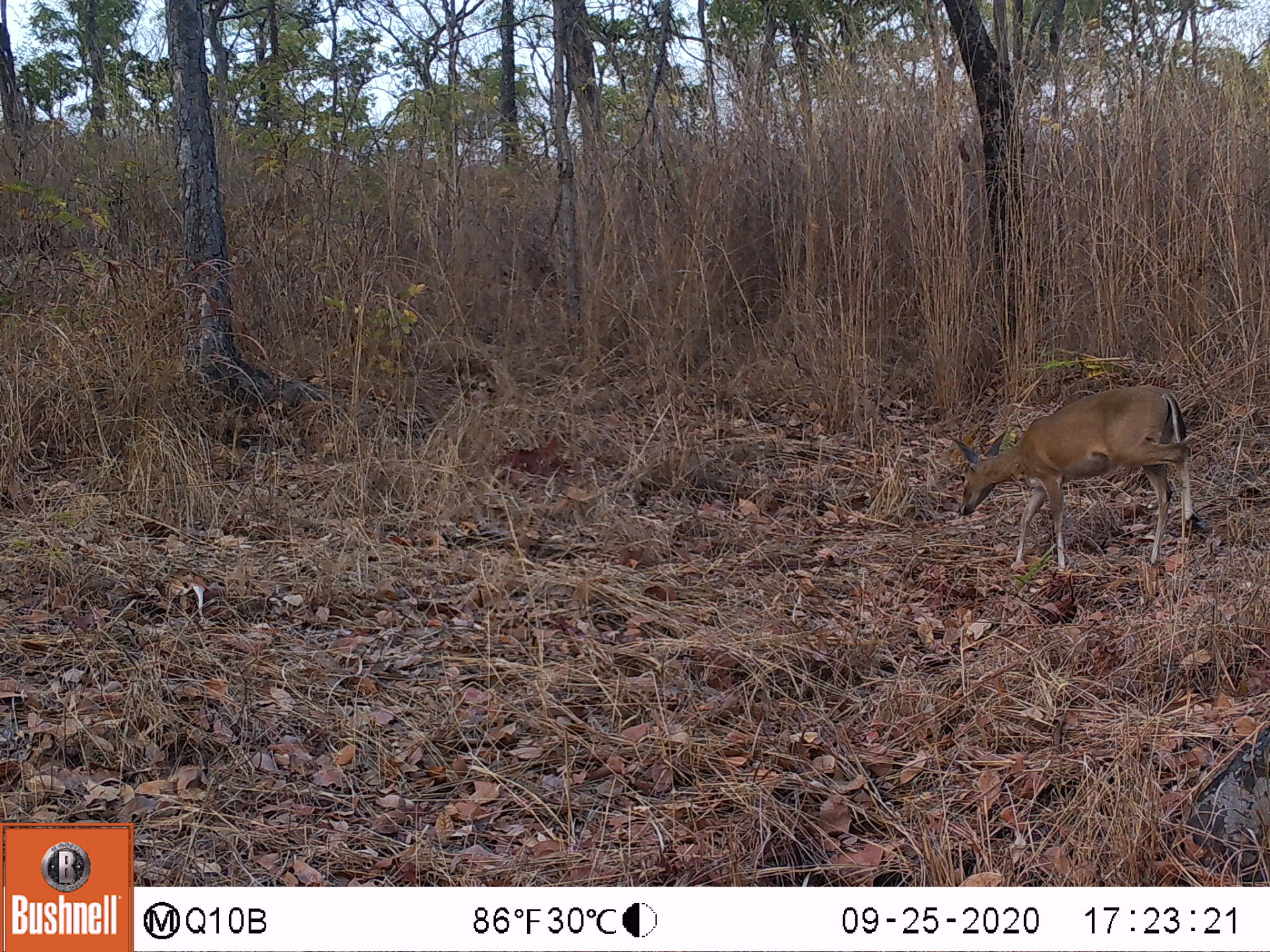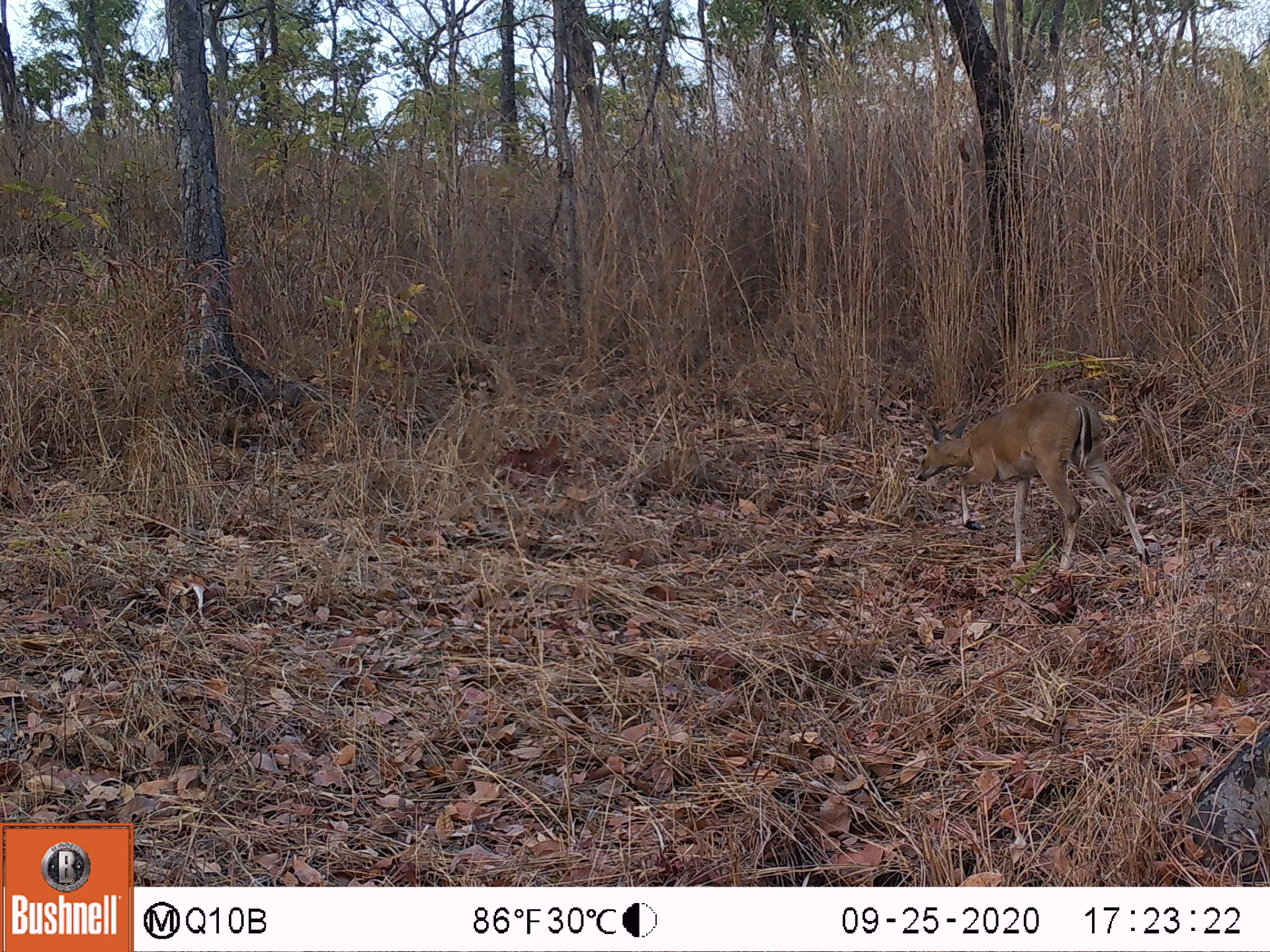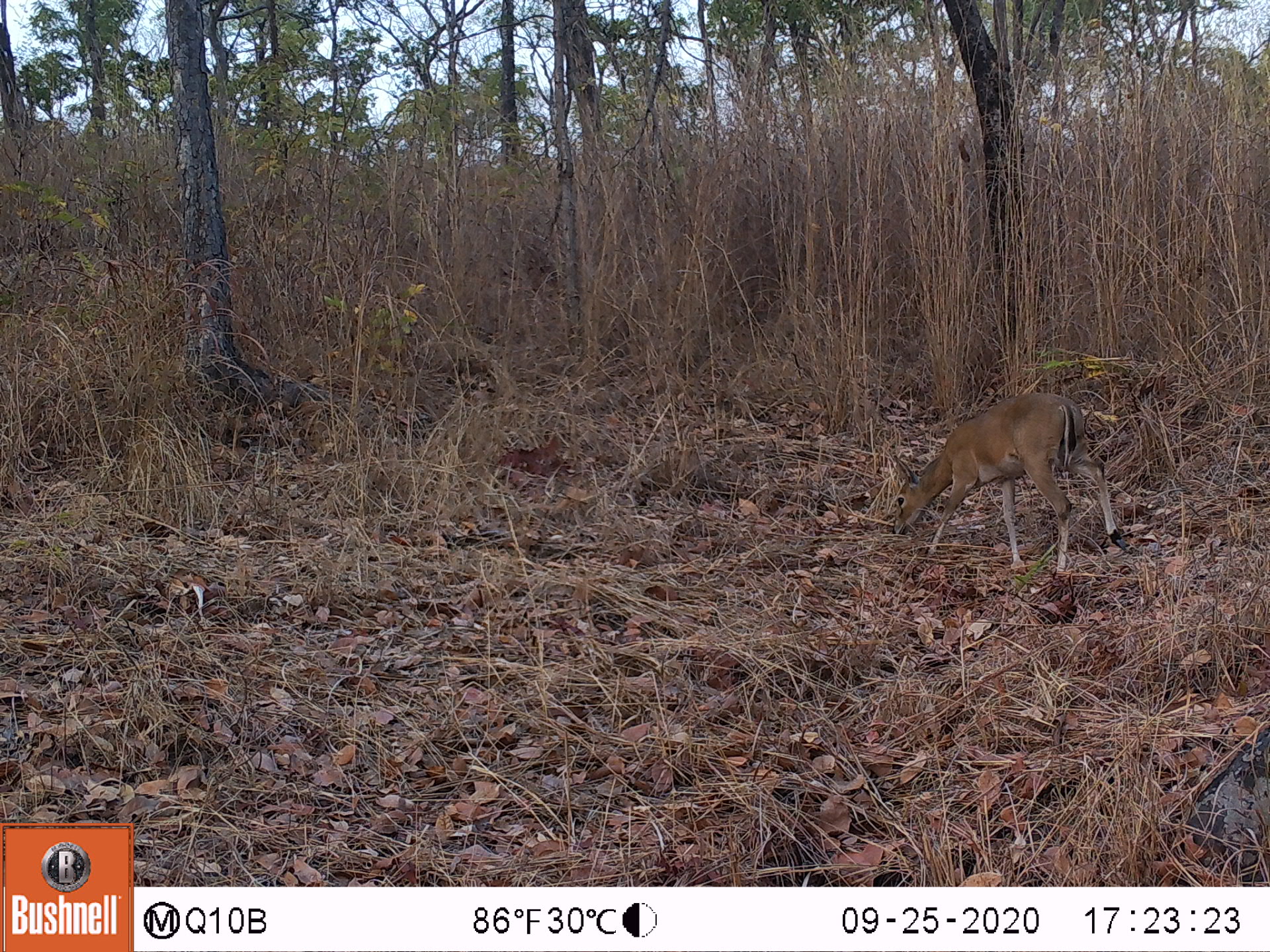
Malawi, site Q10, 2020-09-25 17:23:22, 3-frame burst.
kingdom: Animalia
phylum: Chordata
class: Mammalia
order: Artiodactyla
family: Bovidae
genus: Sylvicapra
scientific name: Sylvicapra grimmia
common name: common duiker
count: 1